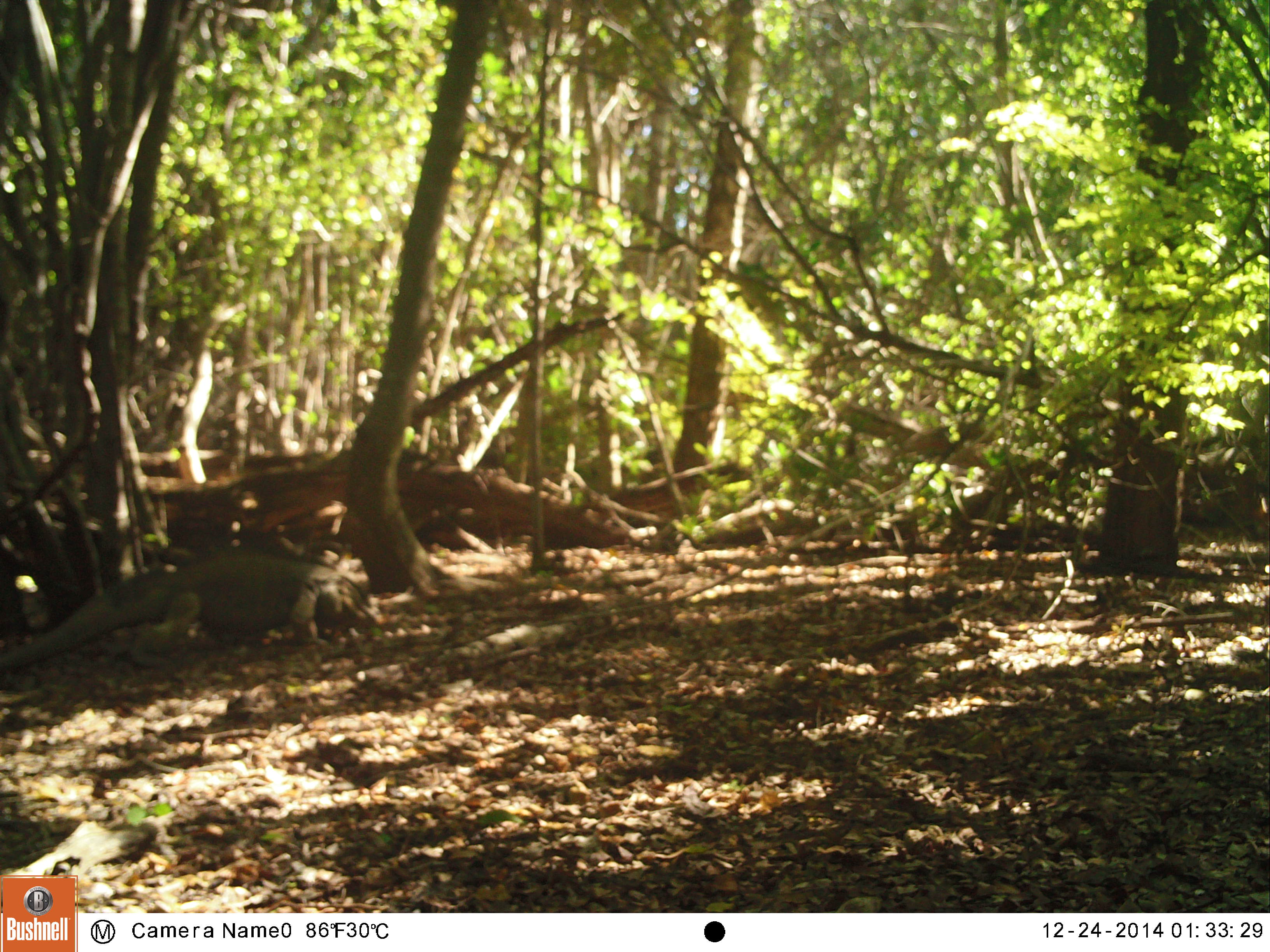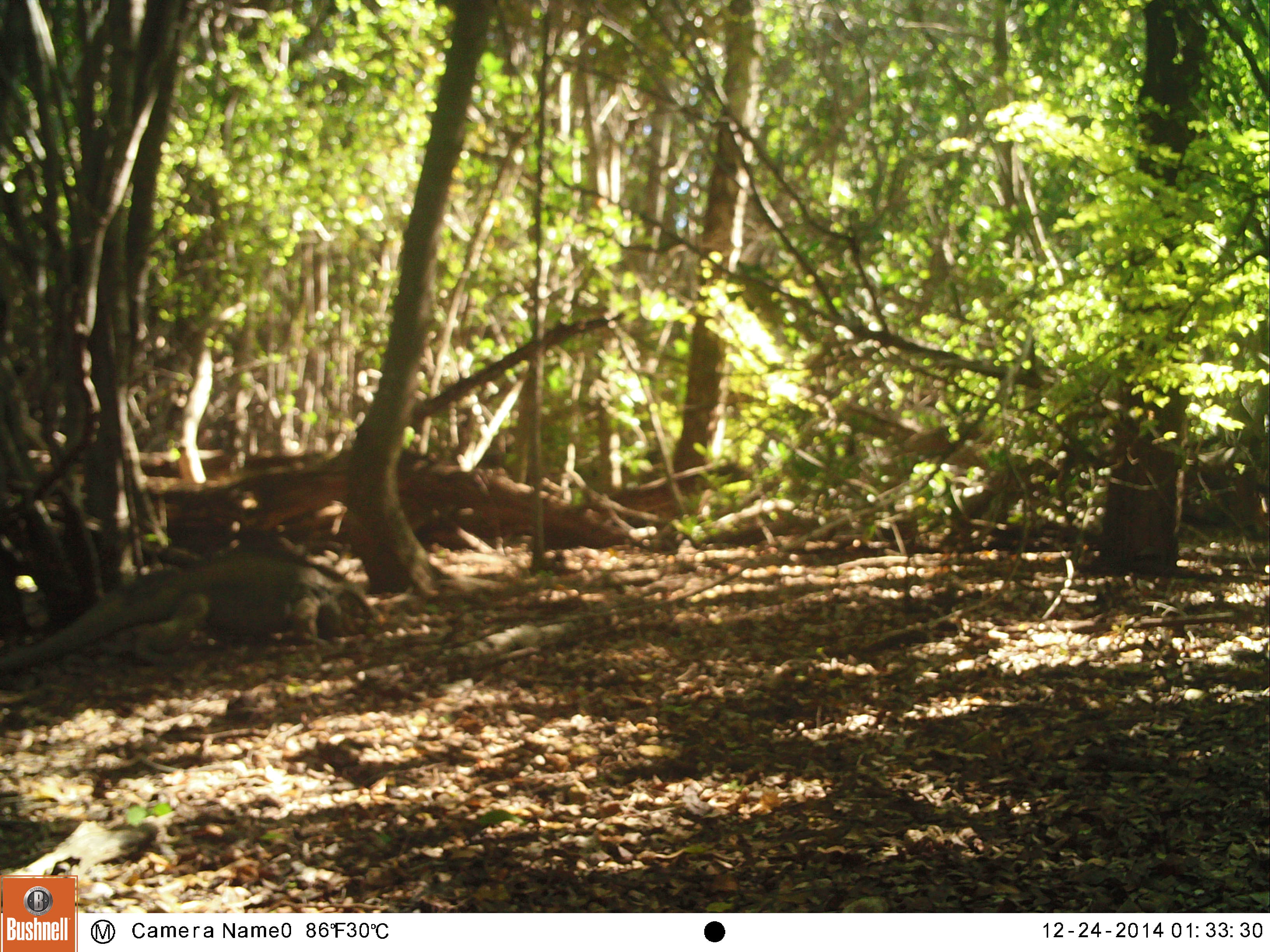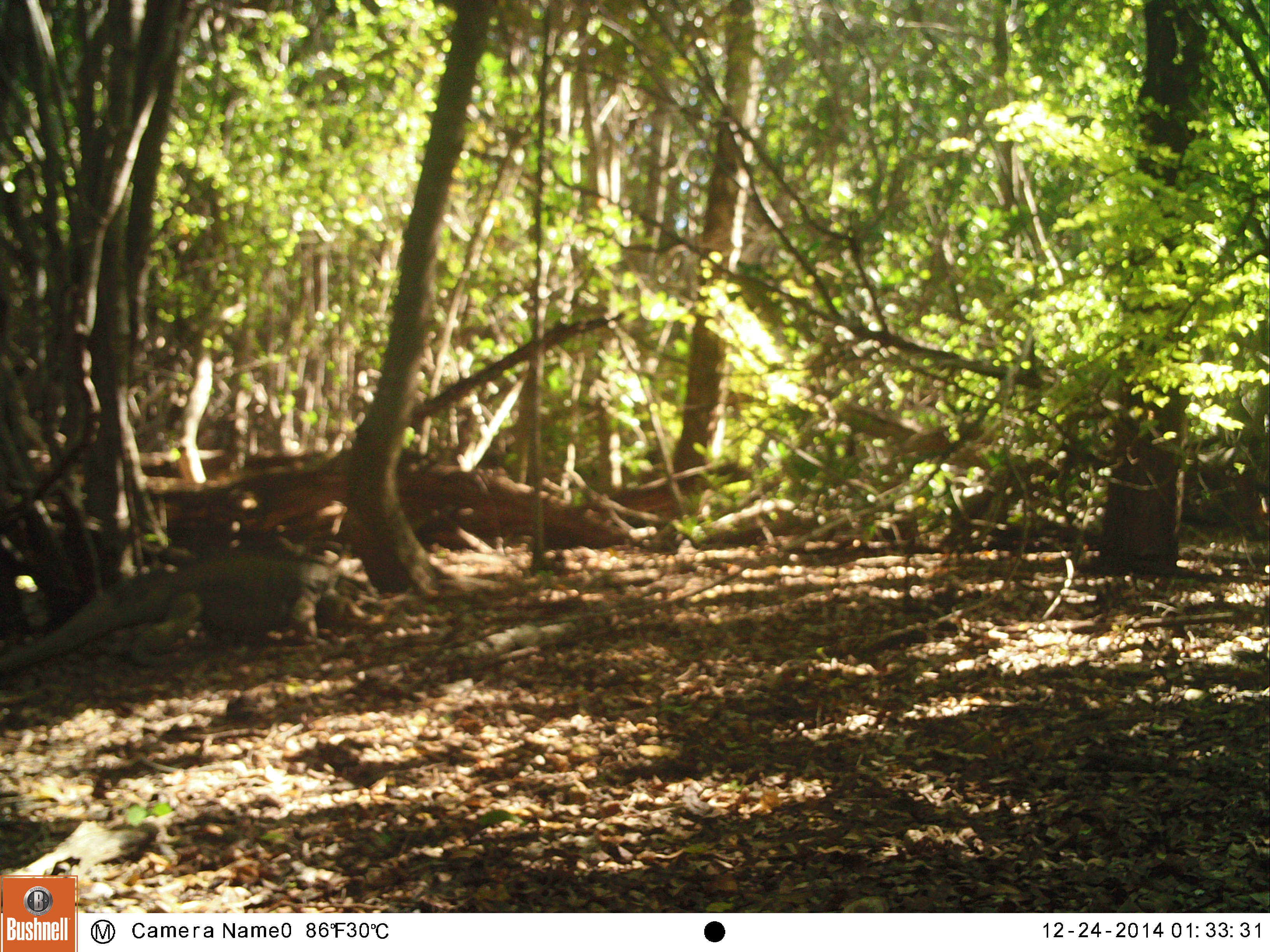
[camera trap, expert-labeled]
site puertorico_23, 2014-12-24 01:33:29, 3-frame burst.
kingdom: Animalia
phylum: Chordata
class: Reptilia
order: Squamata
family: Iguanidae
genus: Iguana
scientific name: Iguana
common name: typical iguanas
Iguana (typical iguanas).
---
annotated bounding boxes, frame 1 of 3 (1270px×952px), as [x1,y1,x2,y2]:
iguana: [9,549,372,666]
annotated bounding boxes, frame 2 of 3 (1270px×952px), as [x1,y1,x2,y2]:
iguana: [16,546,370,665]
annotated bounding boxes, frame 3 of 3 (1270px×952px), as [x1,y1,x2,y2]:
iguana: [13,548,353,662]